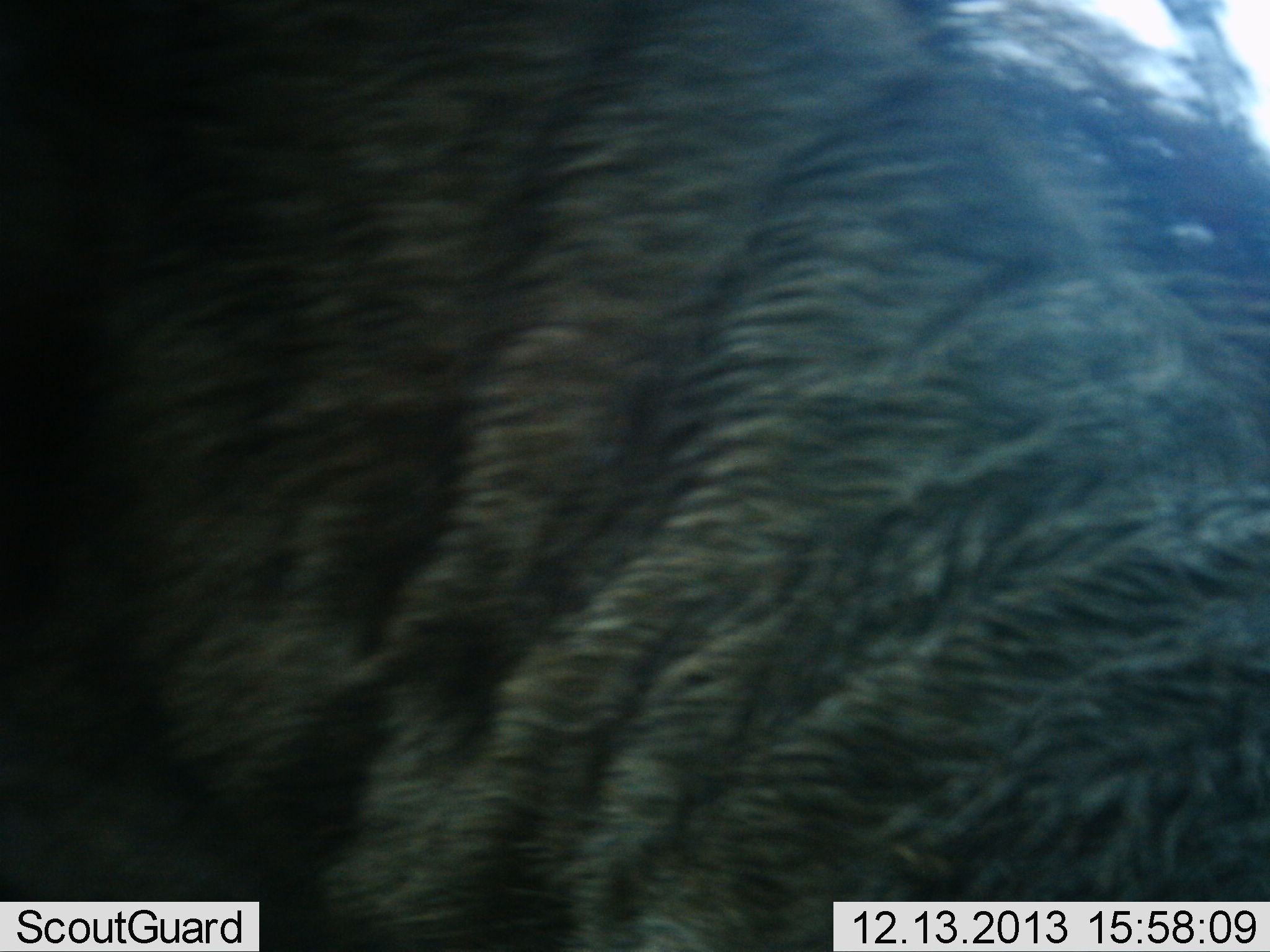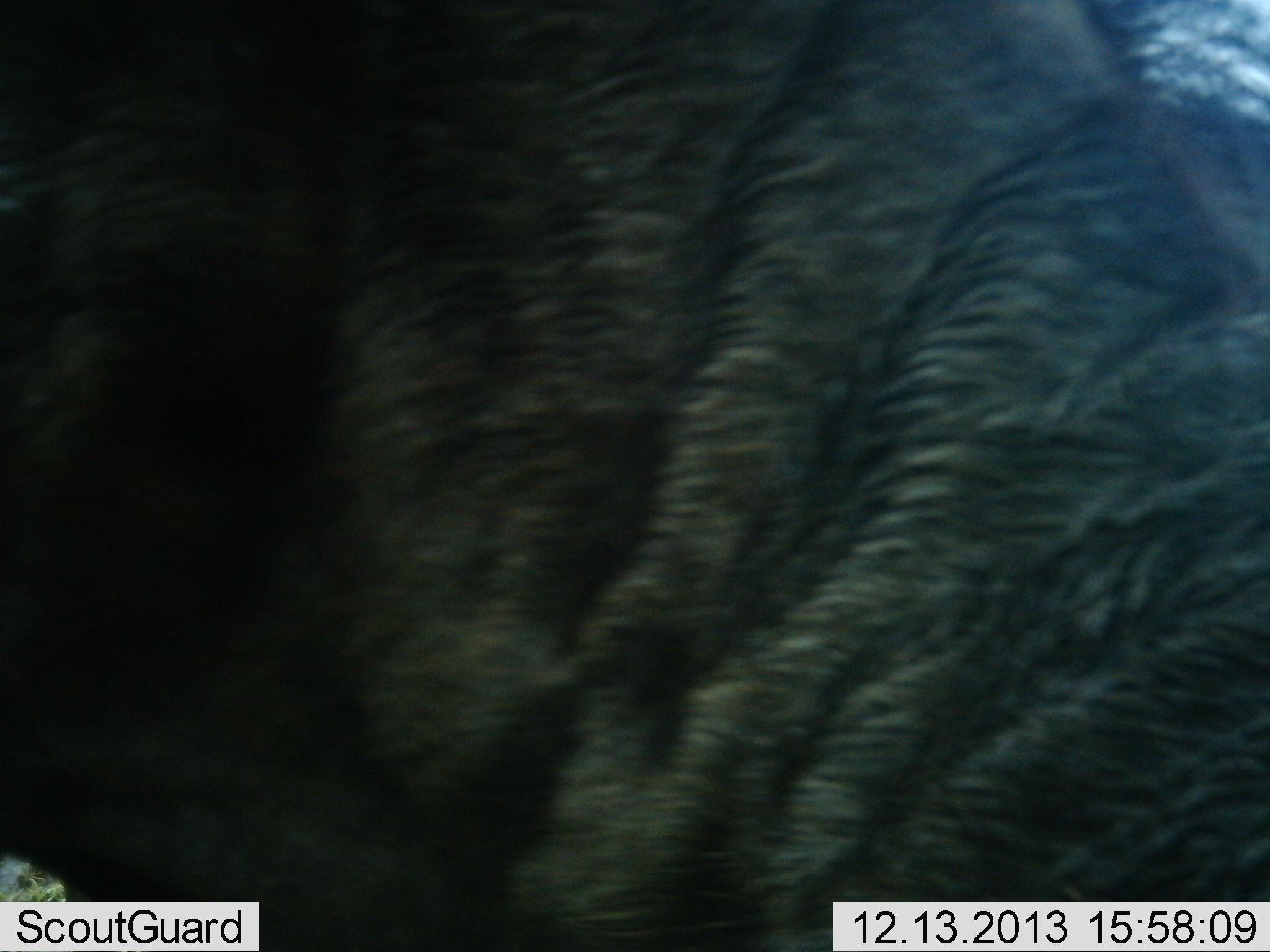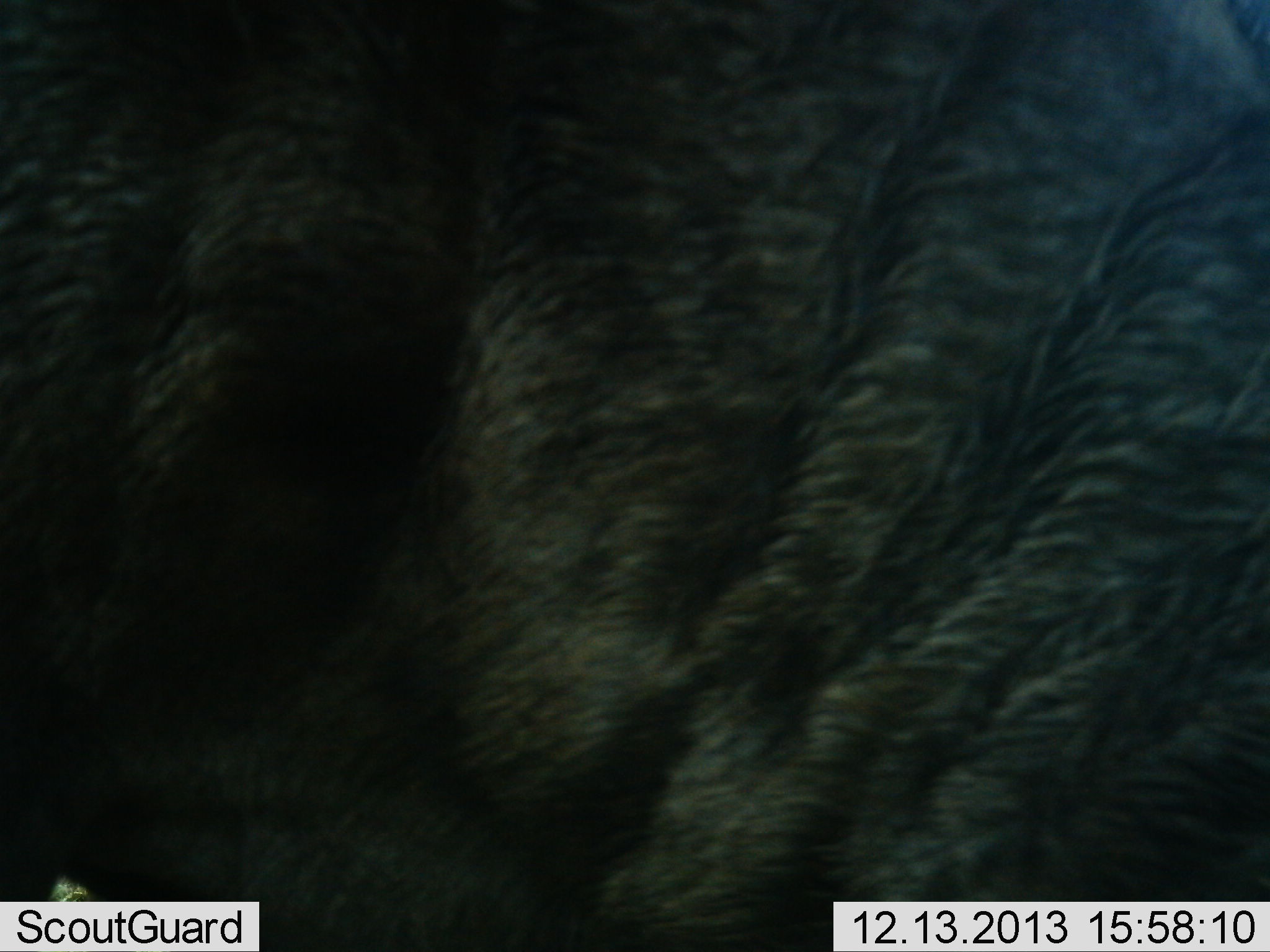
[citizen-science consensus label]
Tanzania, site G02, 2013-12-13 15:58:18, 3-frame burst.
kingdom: Animalia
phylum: Chordata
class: Mammalia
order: Artiodactyla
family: Bovidae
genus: Connochaetes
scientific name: Connochaetes taurinus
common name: blue wildebeest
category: wildebeest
Wildebeest (blue wildebeest) (Connochaetes taurinus), count 1. Behavior (volunteer vote fractions): standing 50%, resting 17%, moving 33%, interacting 0%. Young present (vote fraction): 0%. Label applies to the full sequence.